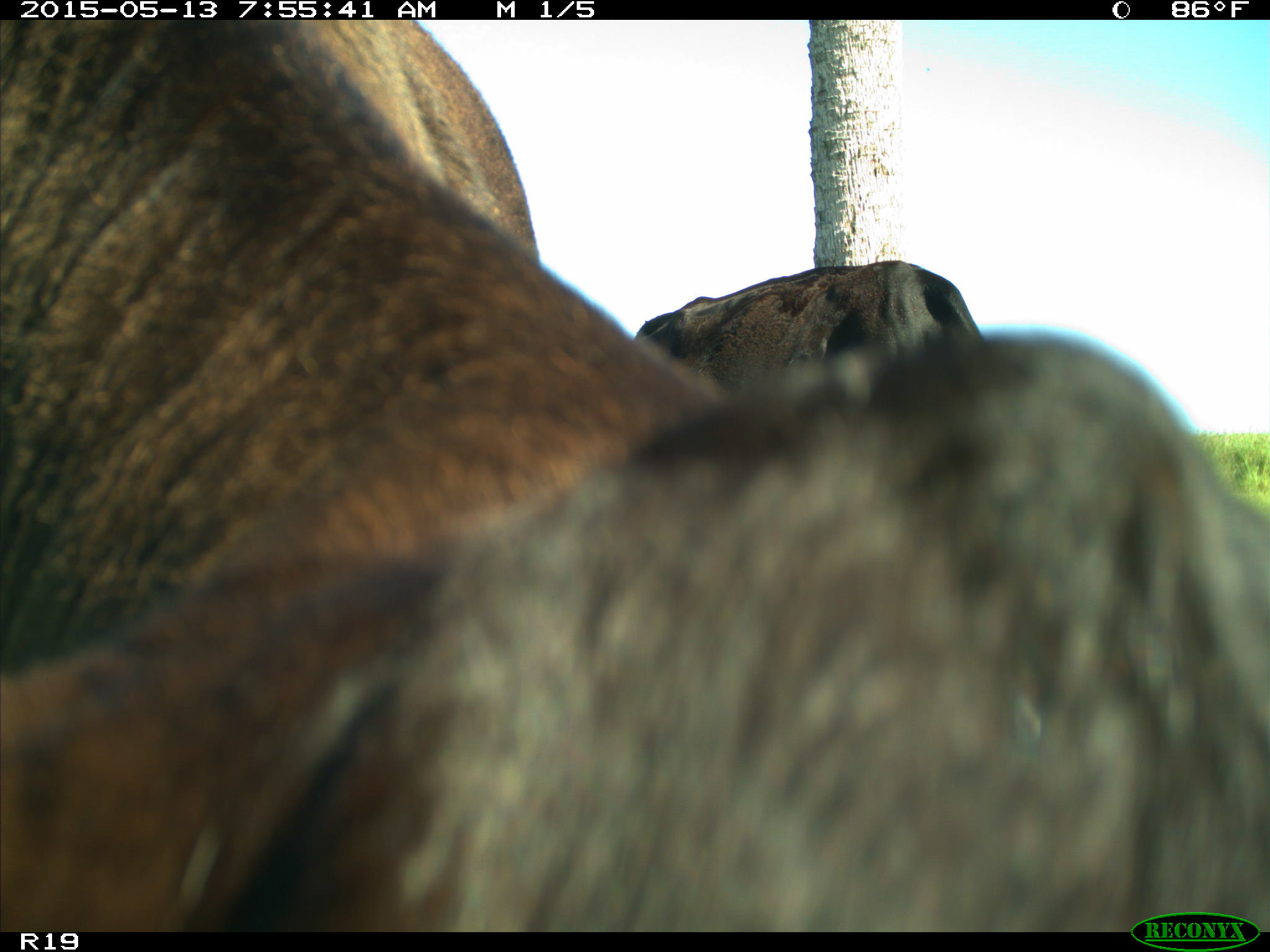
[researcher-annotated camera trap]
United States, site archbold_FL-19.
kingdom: Animalia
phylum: Chordata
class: Mammalia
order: Artiodactyla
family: Bovidae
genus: Bos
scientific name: Bos taurus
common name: domestic cow